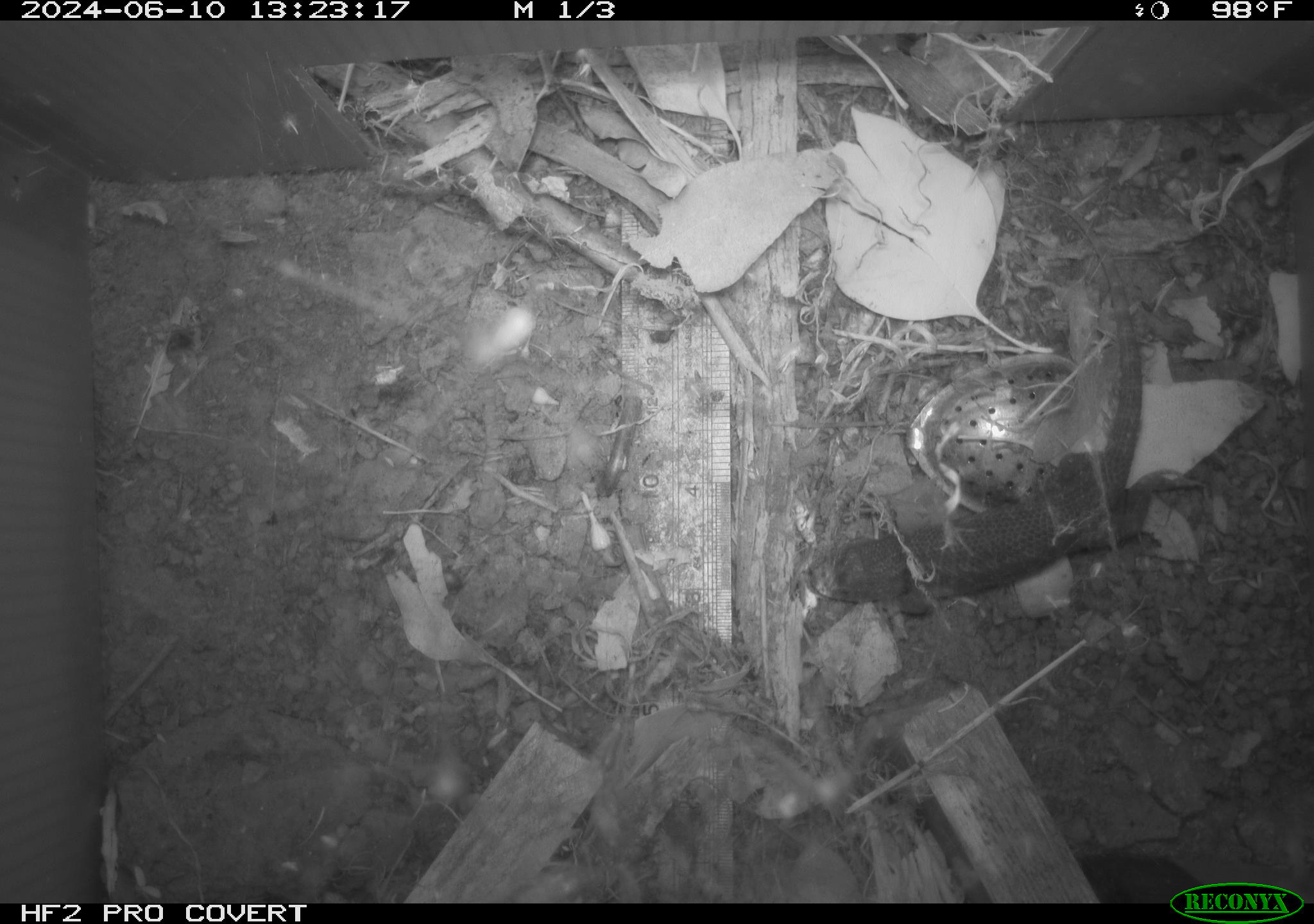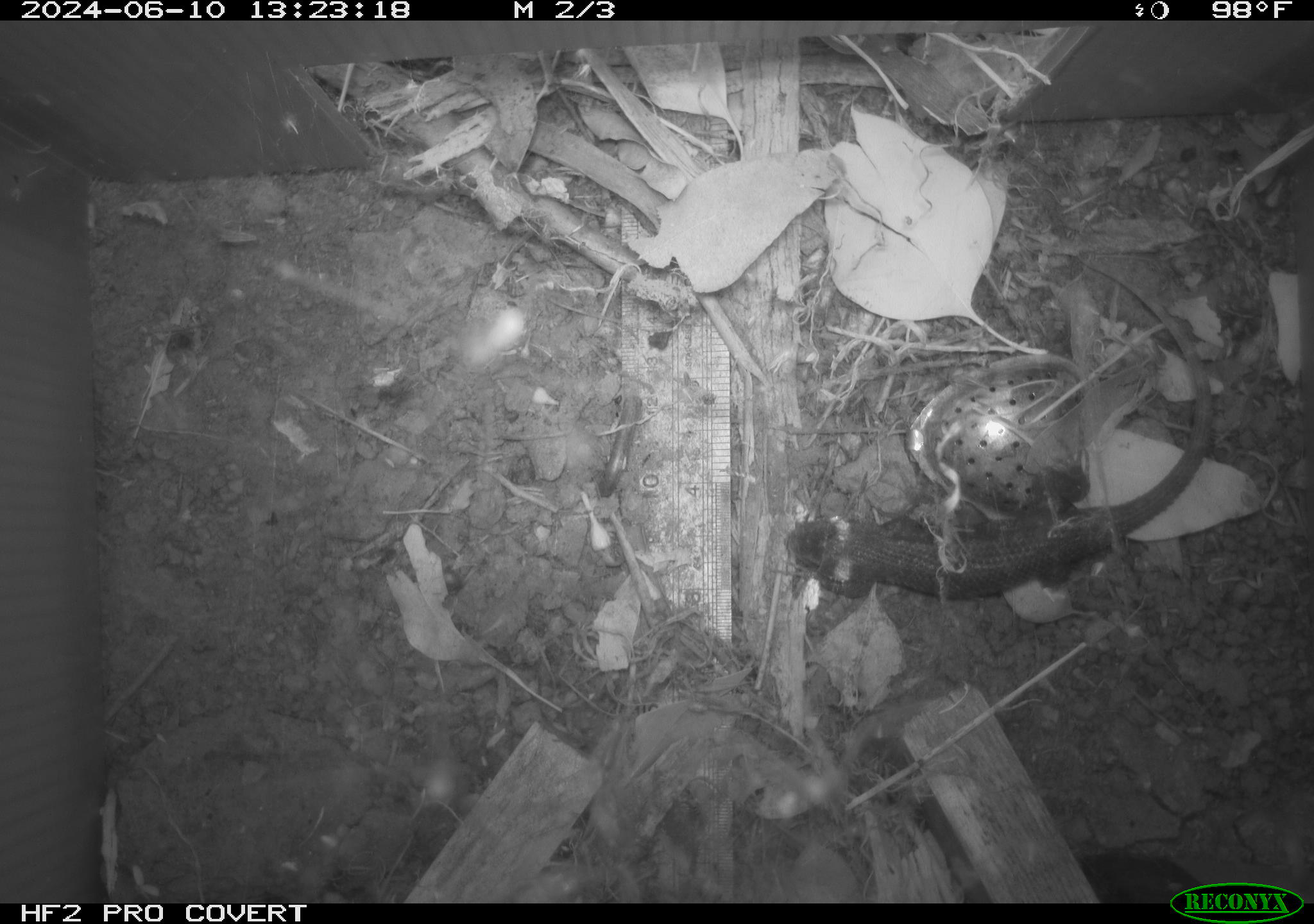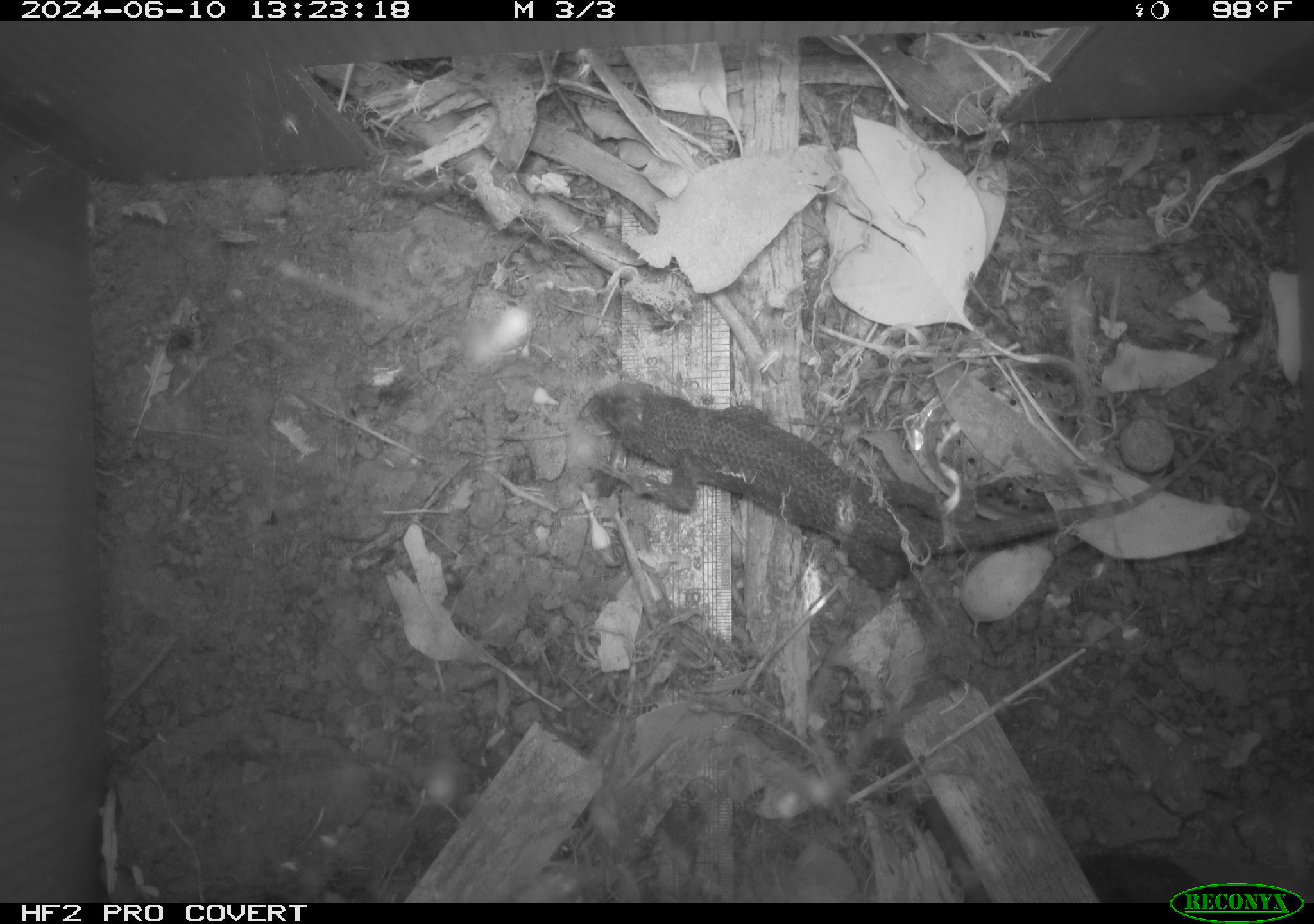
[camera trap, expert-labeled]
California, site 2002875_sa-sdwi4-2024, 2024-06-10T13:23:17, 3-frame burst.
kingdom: Animalia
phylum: Chordata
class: Reptilia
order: Squamata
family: Phrynosomatidae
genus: Sceloporus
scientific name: Sceloporus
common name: spiny lizards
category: sceloporus species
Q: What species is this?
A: Sceloporus species (spiny lizards) (Sceloporus).